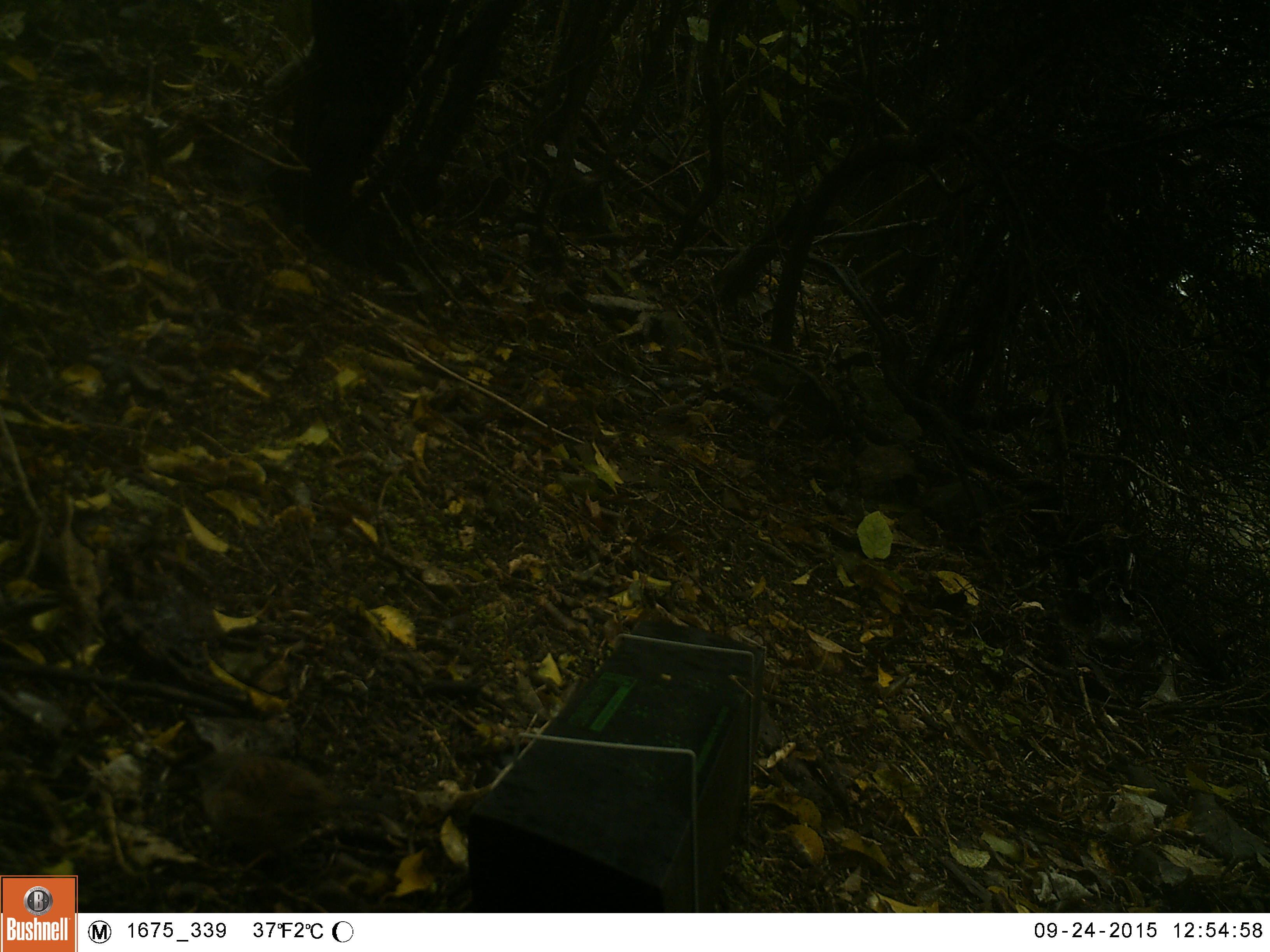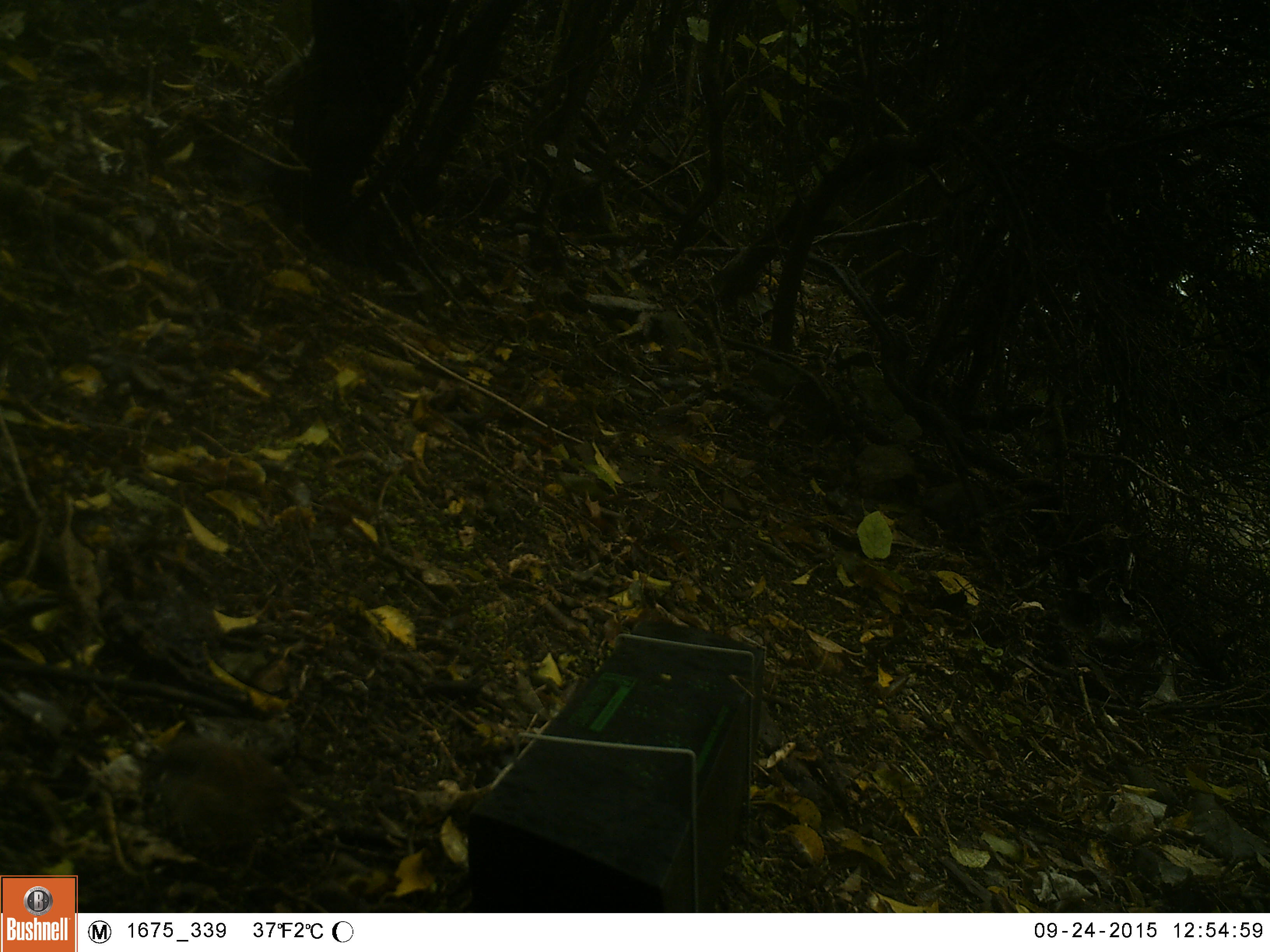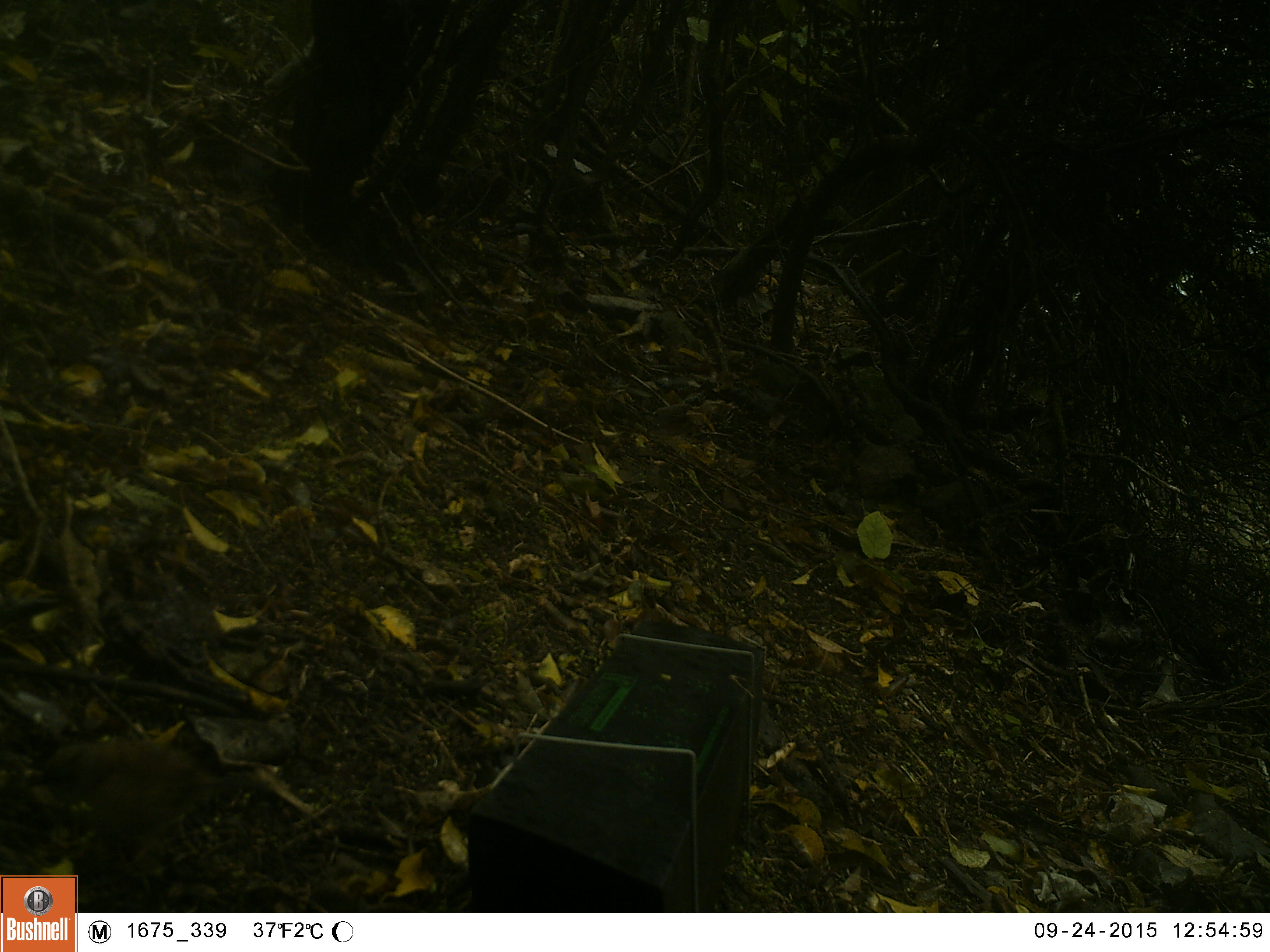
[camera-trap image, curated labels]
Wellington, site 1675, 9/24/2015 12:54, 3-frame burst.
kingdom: Animalia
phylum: Chordata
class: Aves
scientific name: Aves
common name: bird